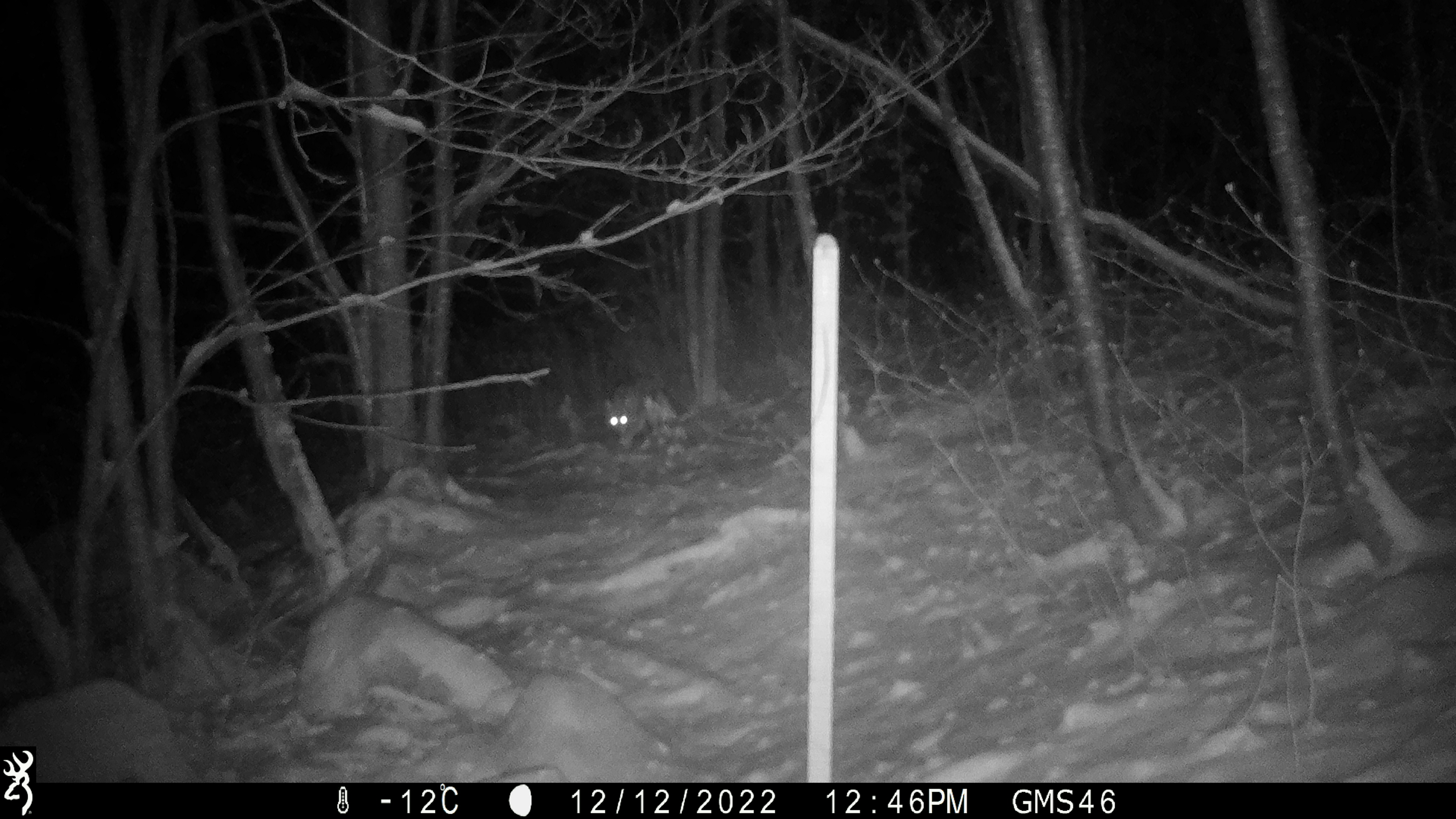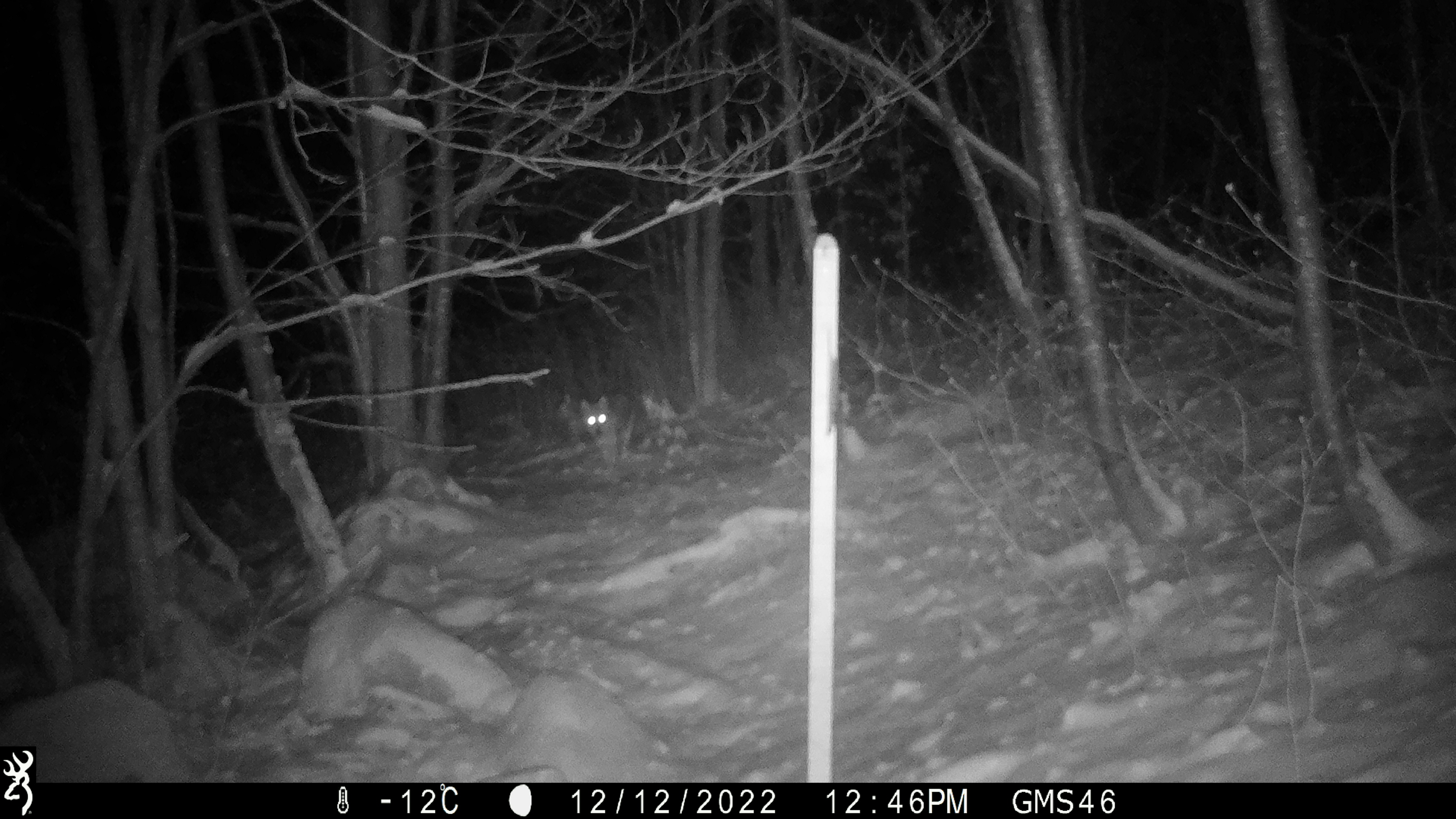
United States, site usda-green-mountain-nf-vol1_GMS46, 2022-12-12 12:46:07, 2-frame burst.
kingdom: Animalia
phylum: Chordata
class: Mammalia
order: Carnivora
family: Canidae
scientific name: Canidae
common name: canid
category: canid sp.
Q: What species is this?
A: Canid sp. (canid) (Canidae).